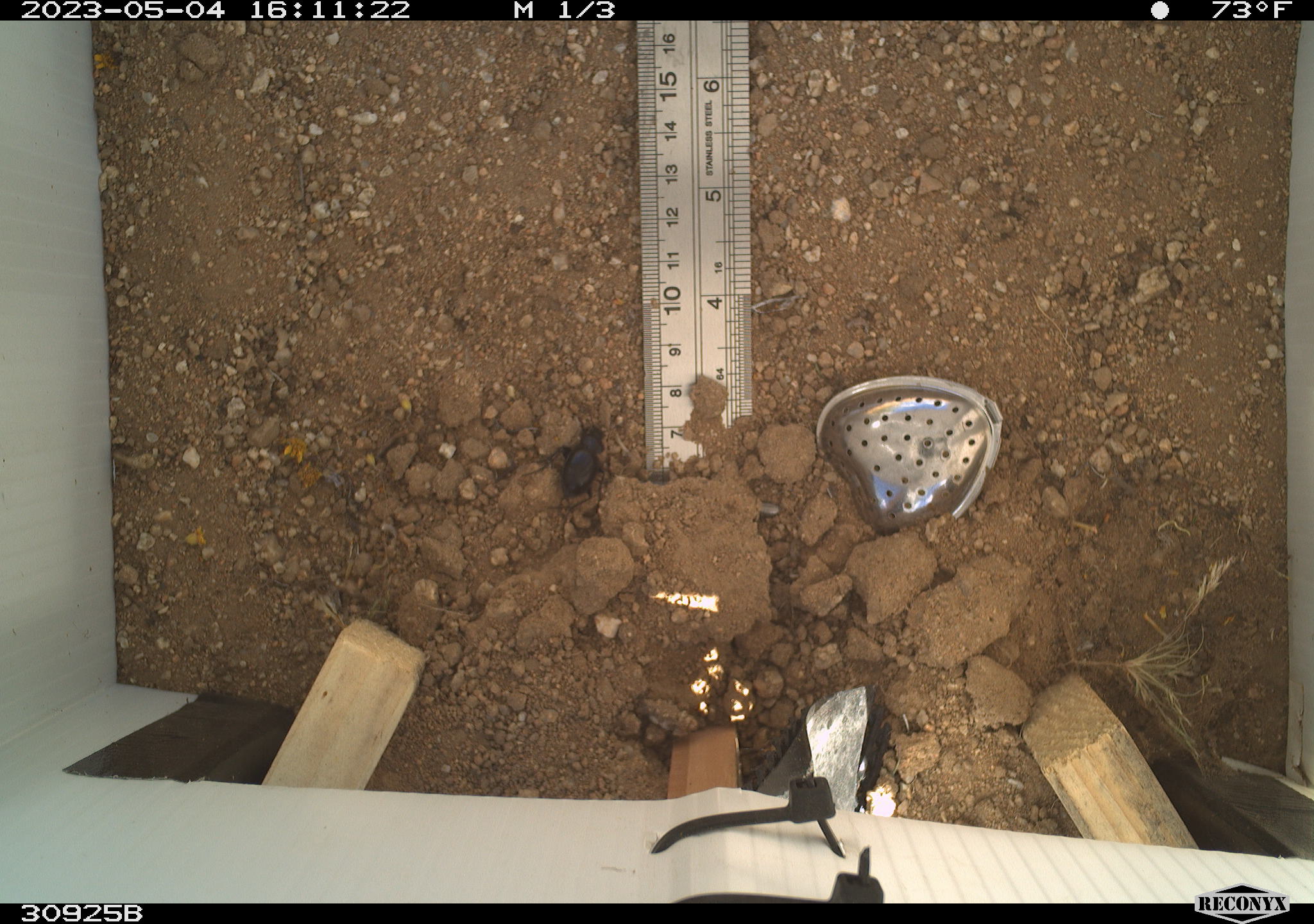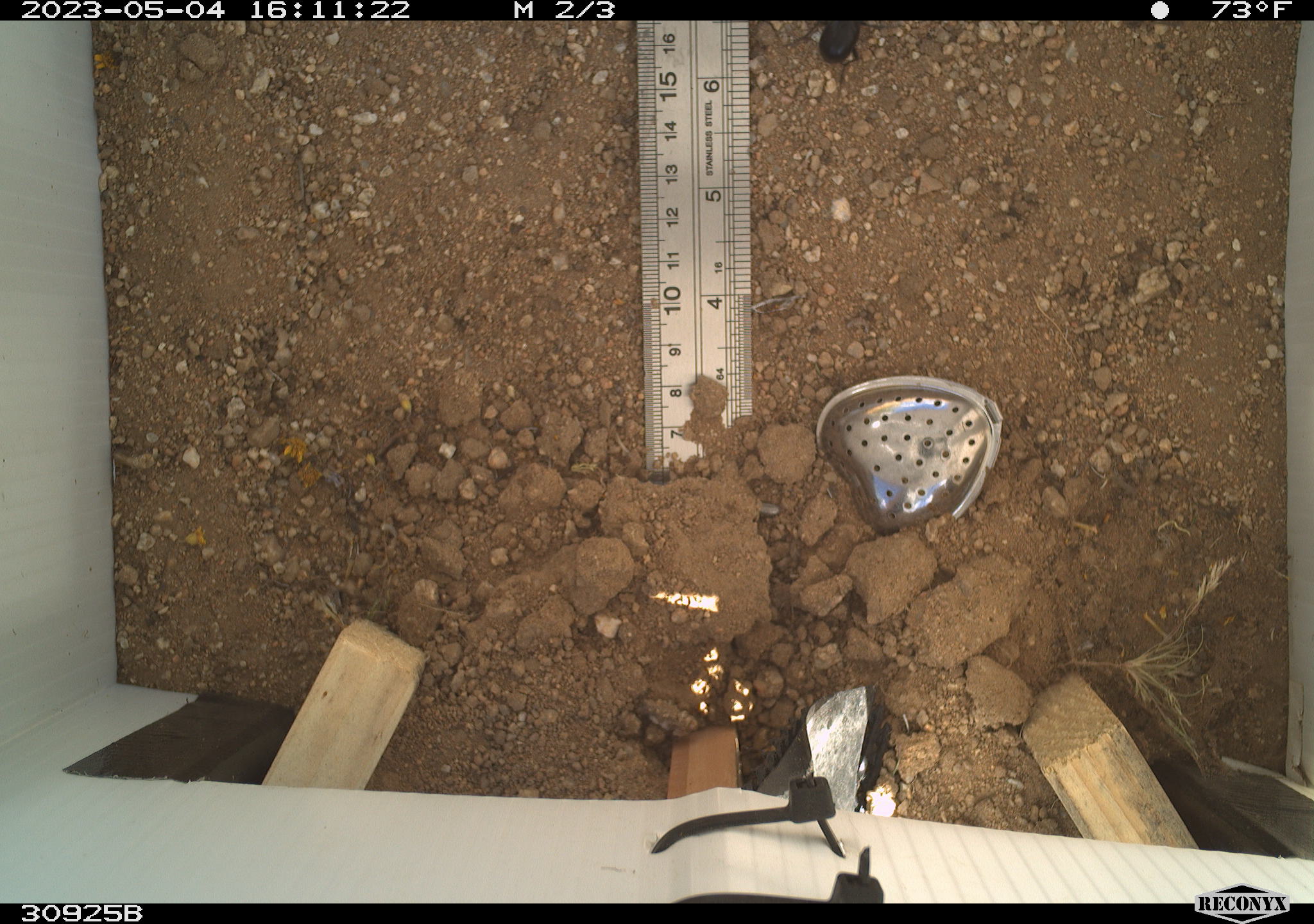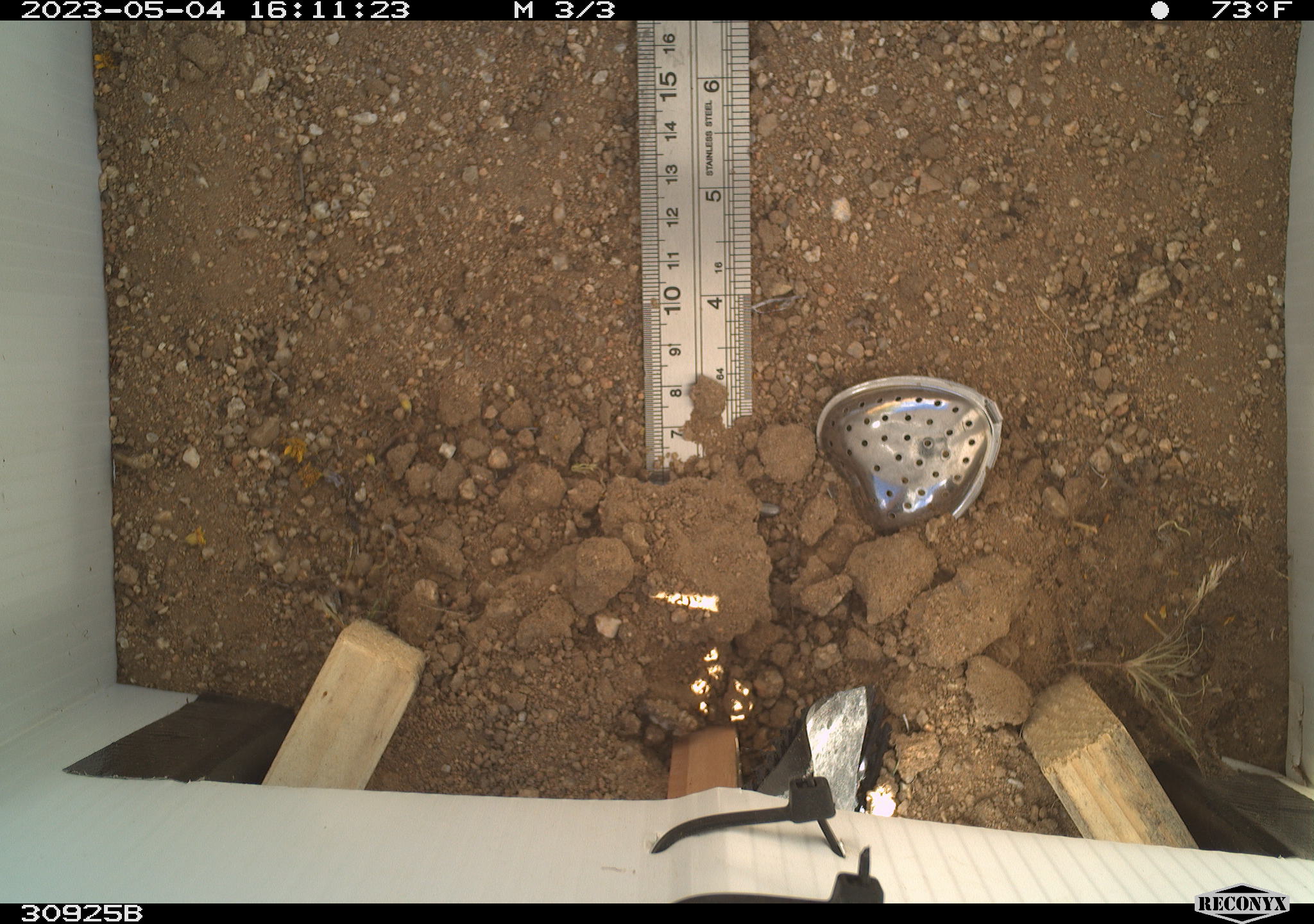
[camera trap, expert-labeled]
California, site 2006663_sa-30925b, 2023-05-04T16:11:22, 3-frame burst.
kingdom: Animalia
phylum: Arthropoda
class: Insecta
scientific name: Insecta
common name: insect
Insect (Insecta).